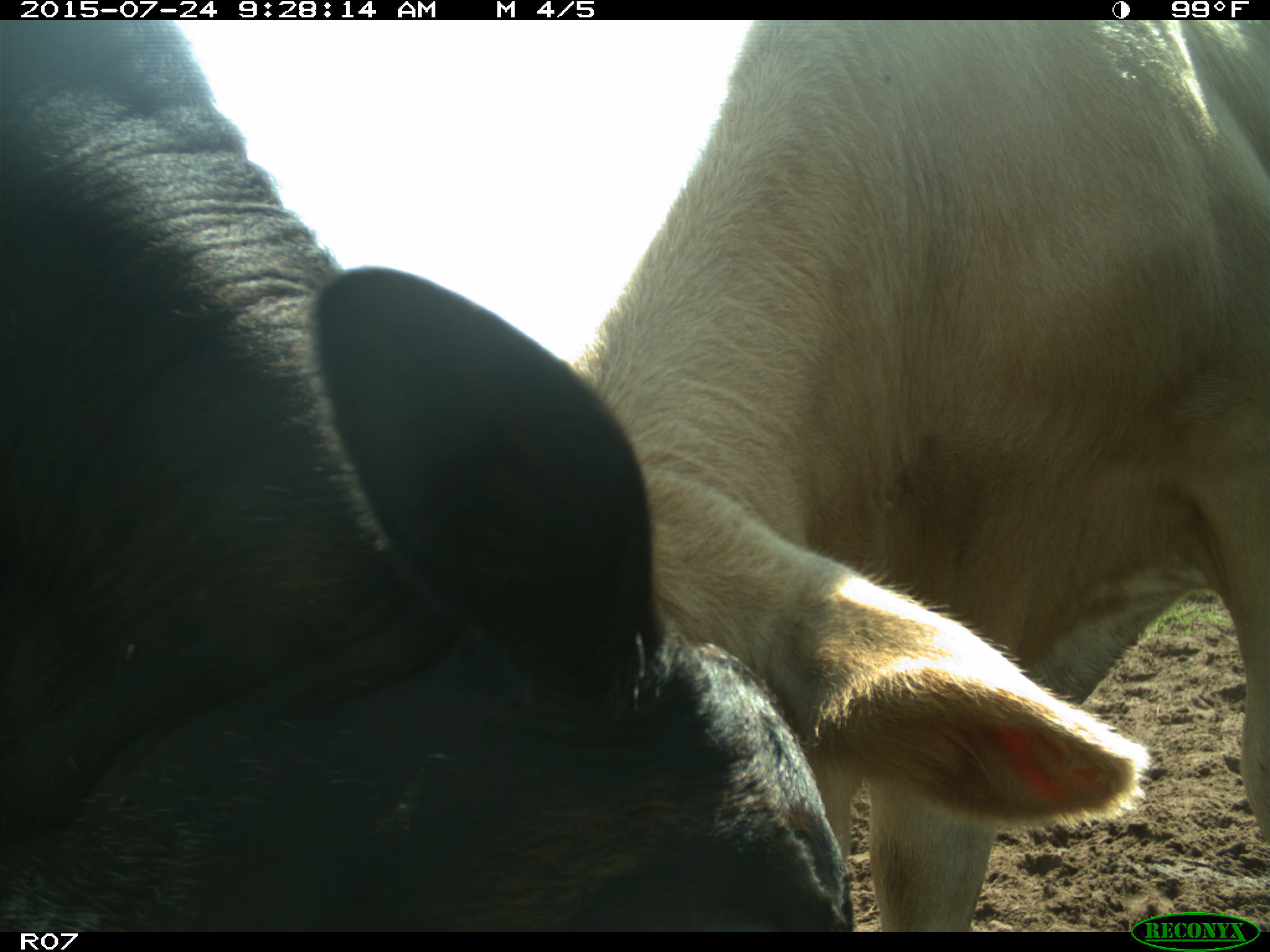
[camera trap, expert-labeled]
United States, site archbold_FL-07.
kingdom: Animalia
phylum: Chordata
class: Mammalia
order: Artiodactyla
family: Bovidae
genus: Bos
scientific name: Bos taurus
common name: domestic cow